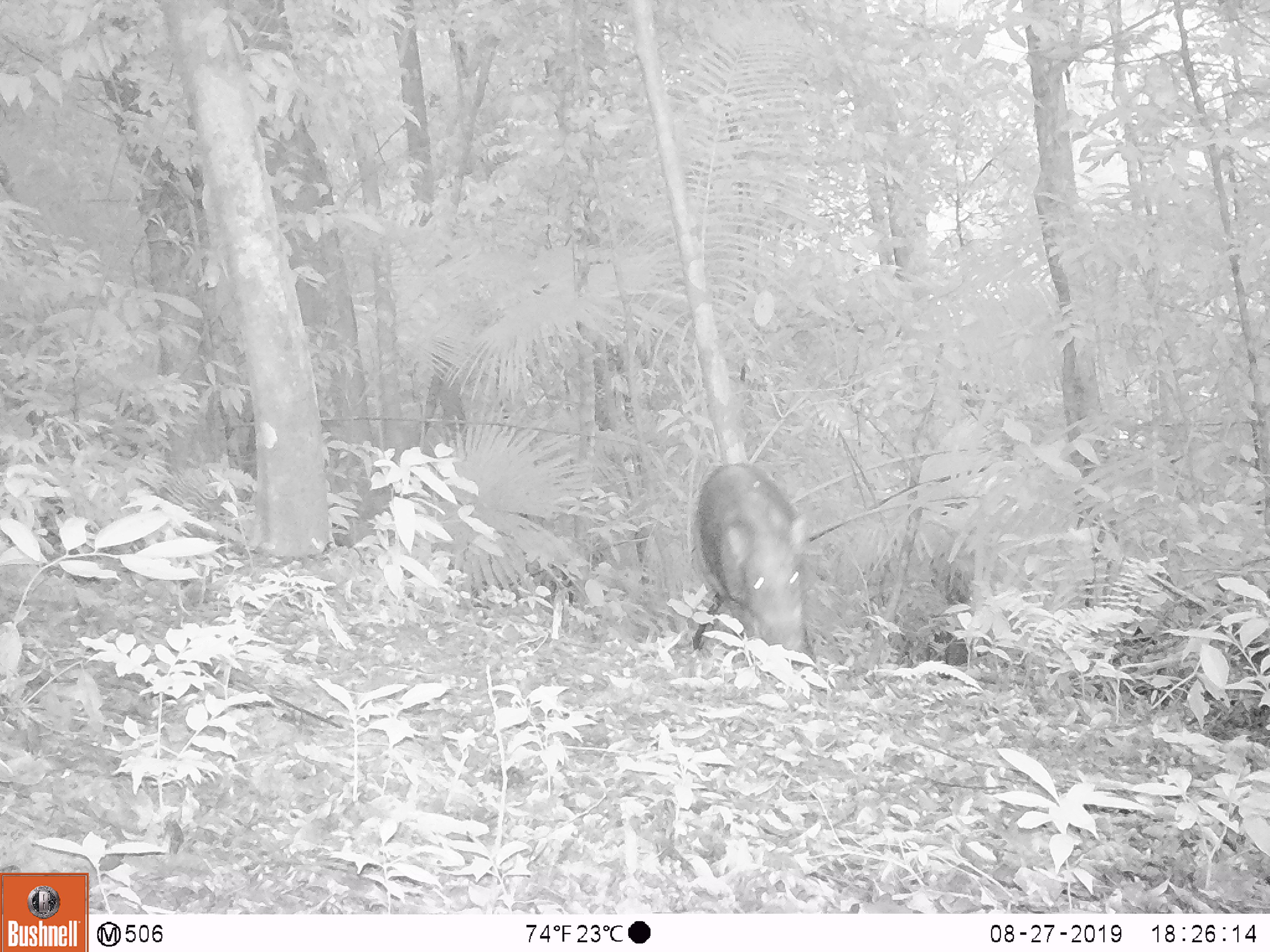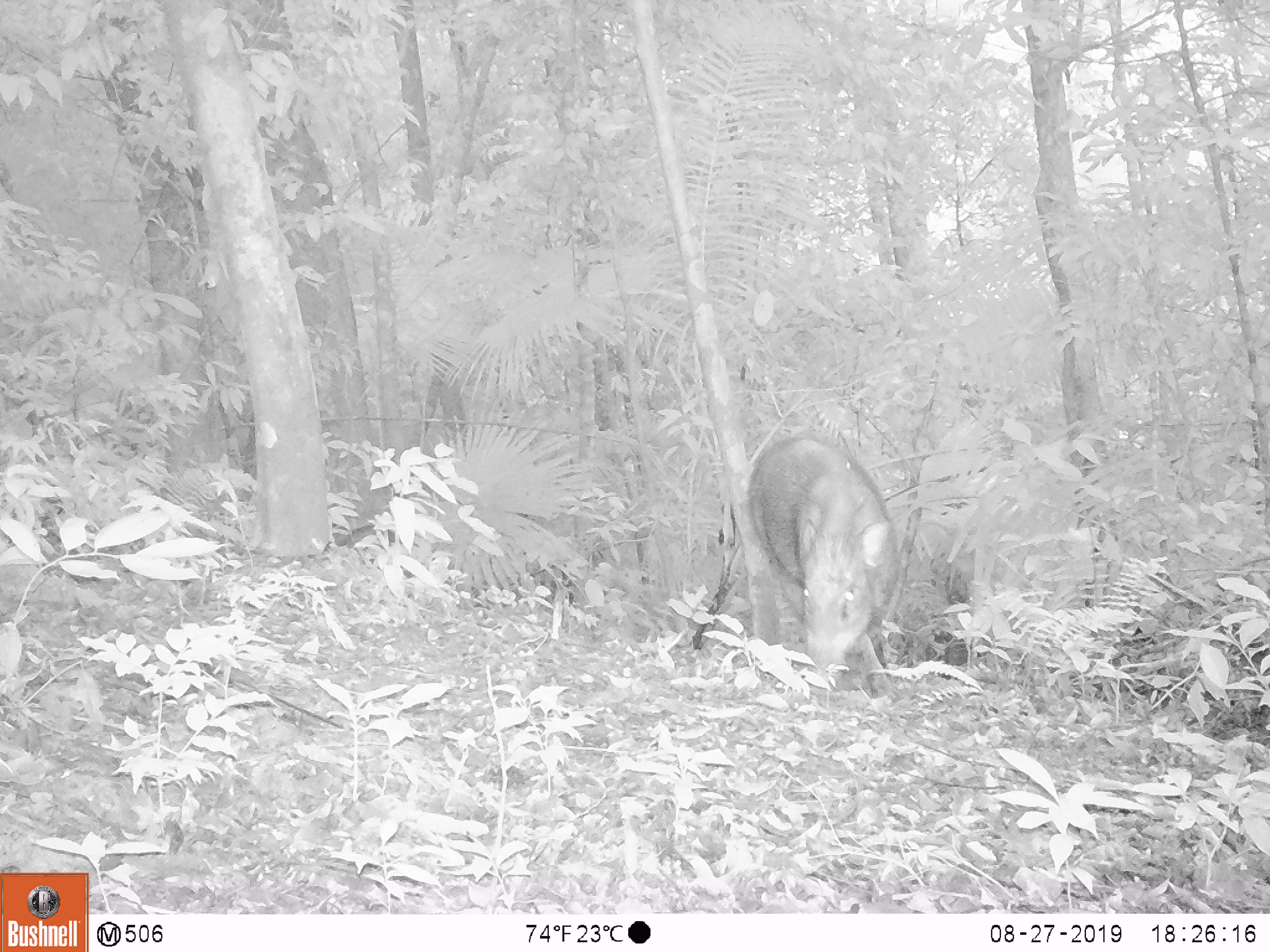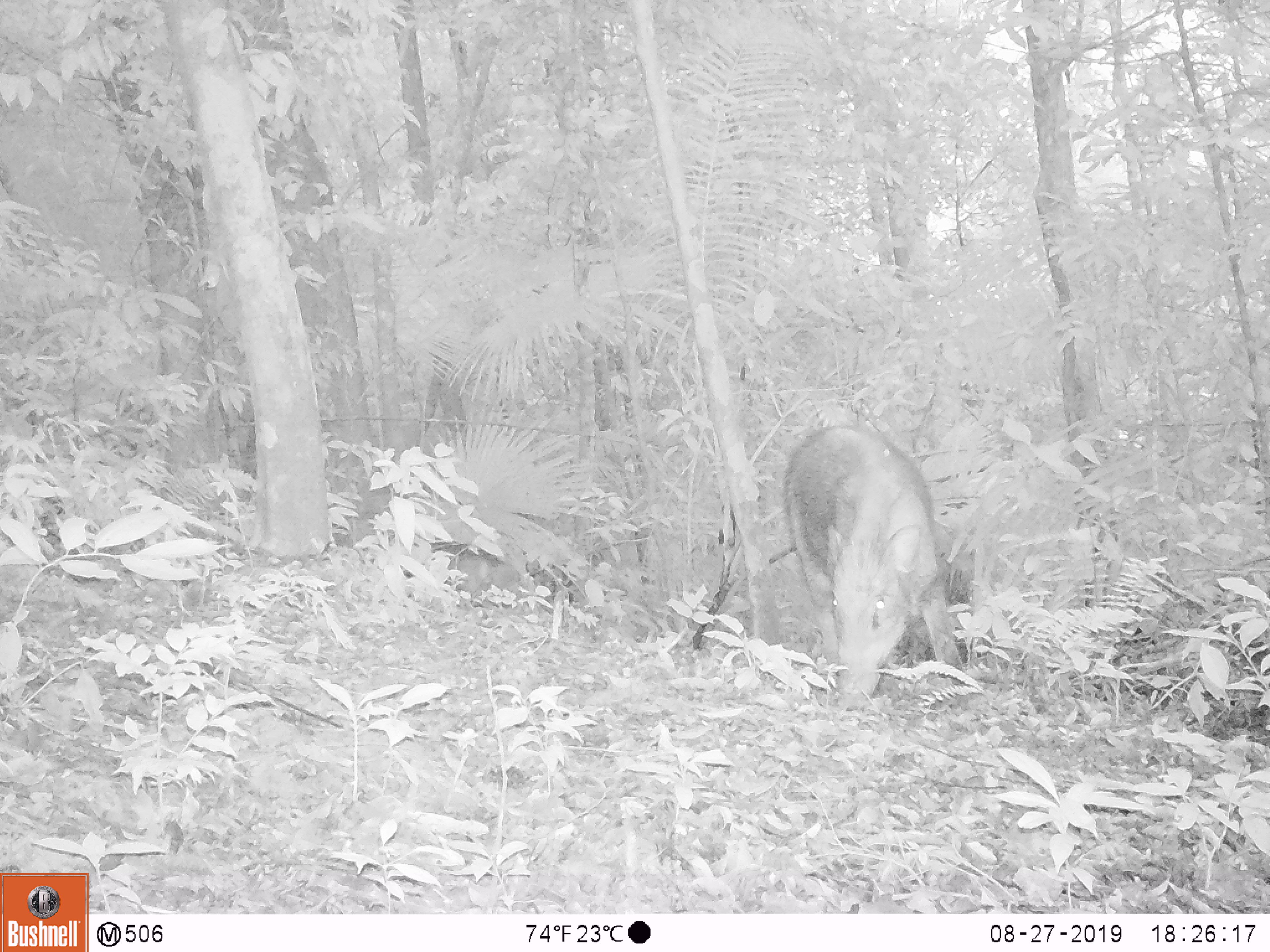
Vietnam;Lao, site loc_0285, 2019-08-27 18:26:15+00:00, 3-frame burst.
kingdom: Animalia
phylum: Chordata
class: Mammalia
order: Artiodactyla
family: Suidae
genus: Sus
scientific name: Sus scrofa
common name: eurasian wild pig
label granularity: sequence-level